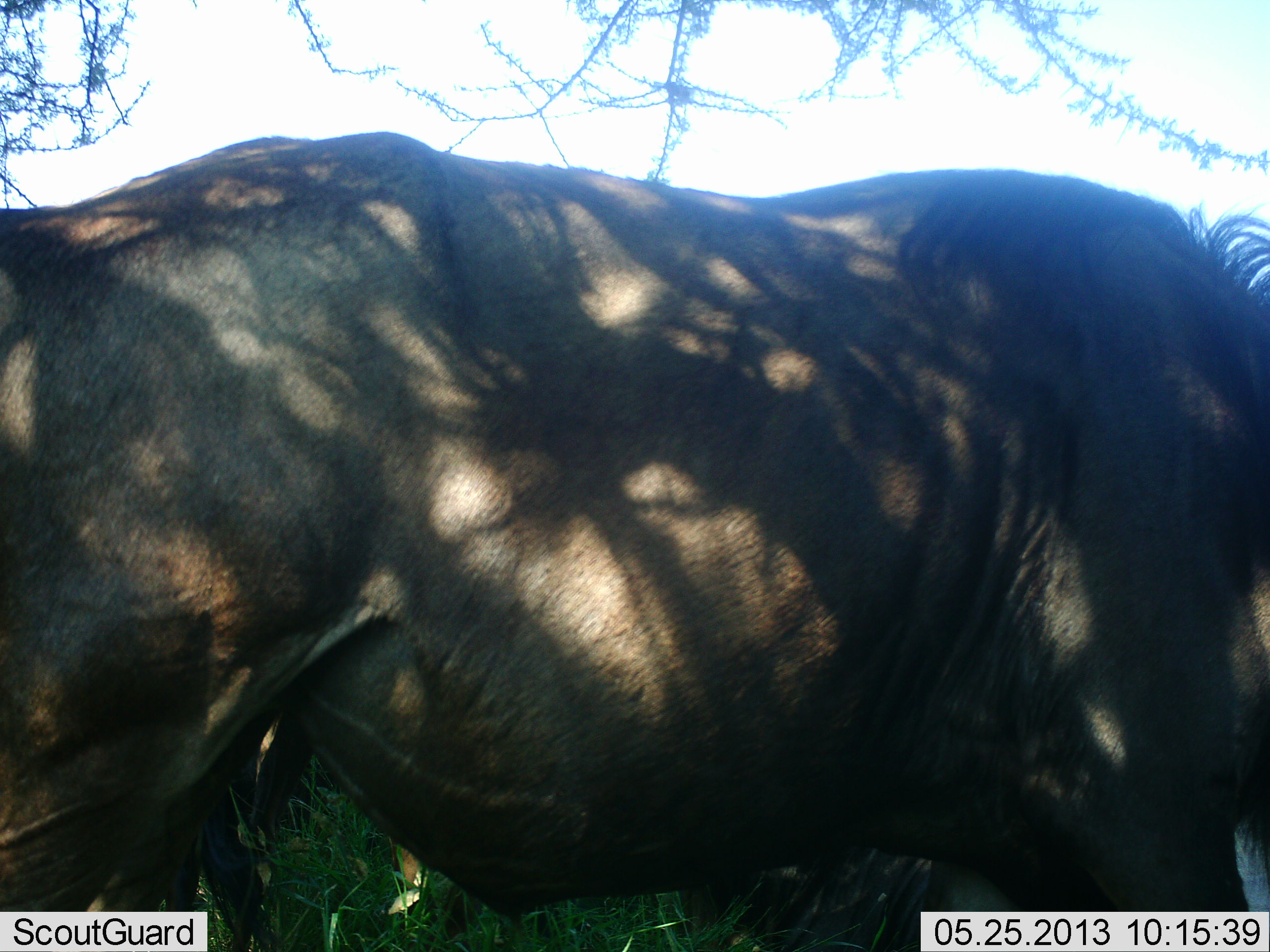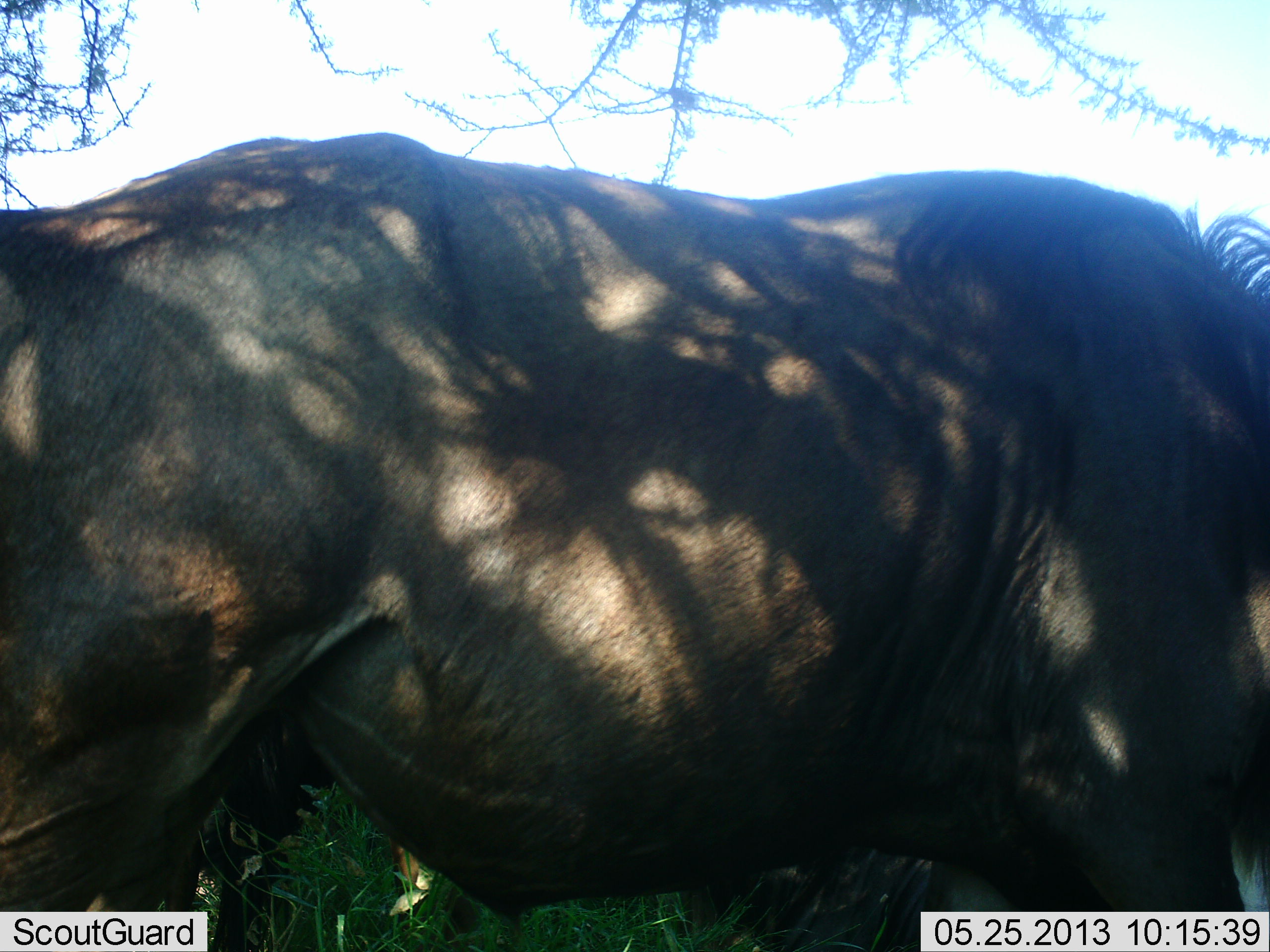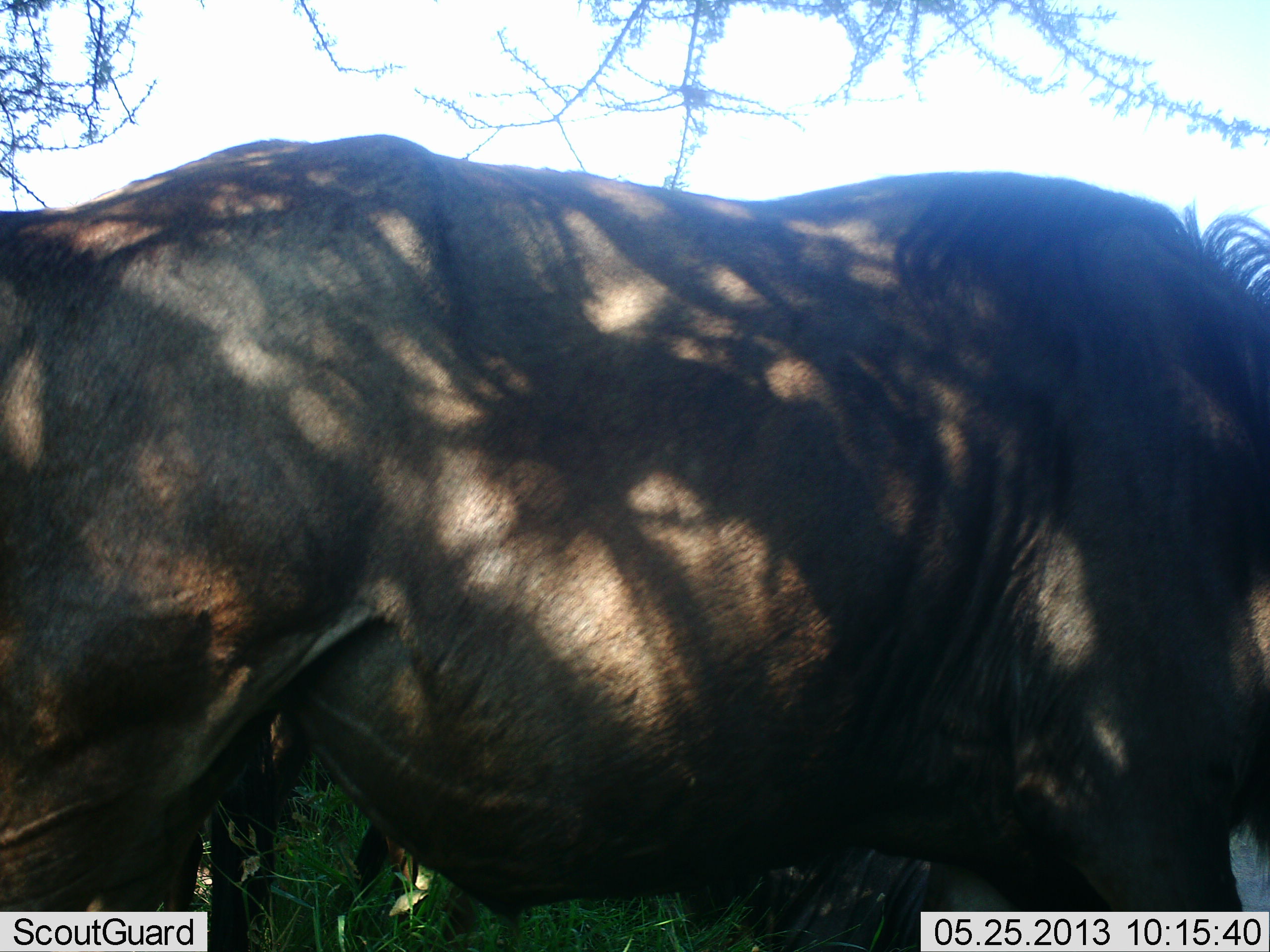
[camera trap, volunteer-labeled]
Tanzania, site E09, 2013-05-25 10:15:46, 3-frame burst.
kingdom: Animalia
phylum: Chordata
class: Mammalia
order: Artiodactyla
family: Bovidae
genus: Connochaetes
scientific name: Connochaetes taurinus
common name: blue wildebeest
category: wildebeest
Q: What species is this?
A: Wildebeest (blue wildebeest) (Connochaetes taurinus).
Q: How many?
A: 1.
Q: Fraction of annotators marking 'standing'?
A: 92%.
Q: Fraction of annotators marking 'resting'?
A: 8%.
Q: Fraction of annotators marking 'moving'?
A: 0%.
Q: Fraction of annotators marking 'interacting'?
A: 0%.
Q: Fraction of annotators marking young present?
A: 0%.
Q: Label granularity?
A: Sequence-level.